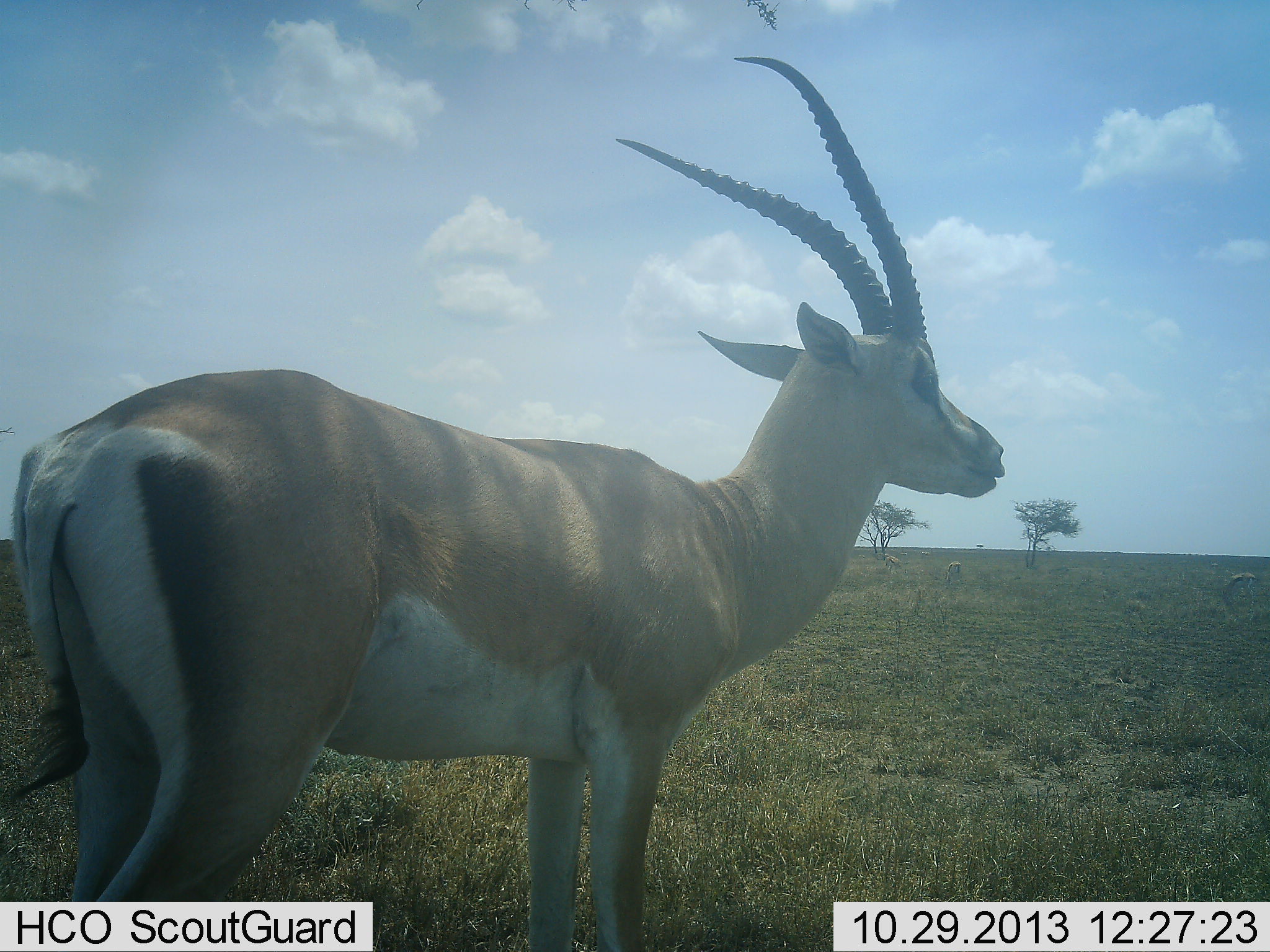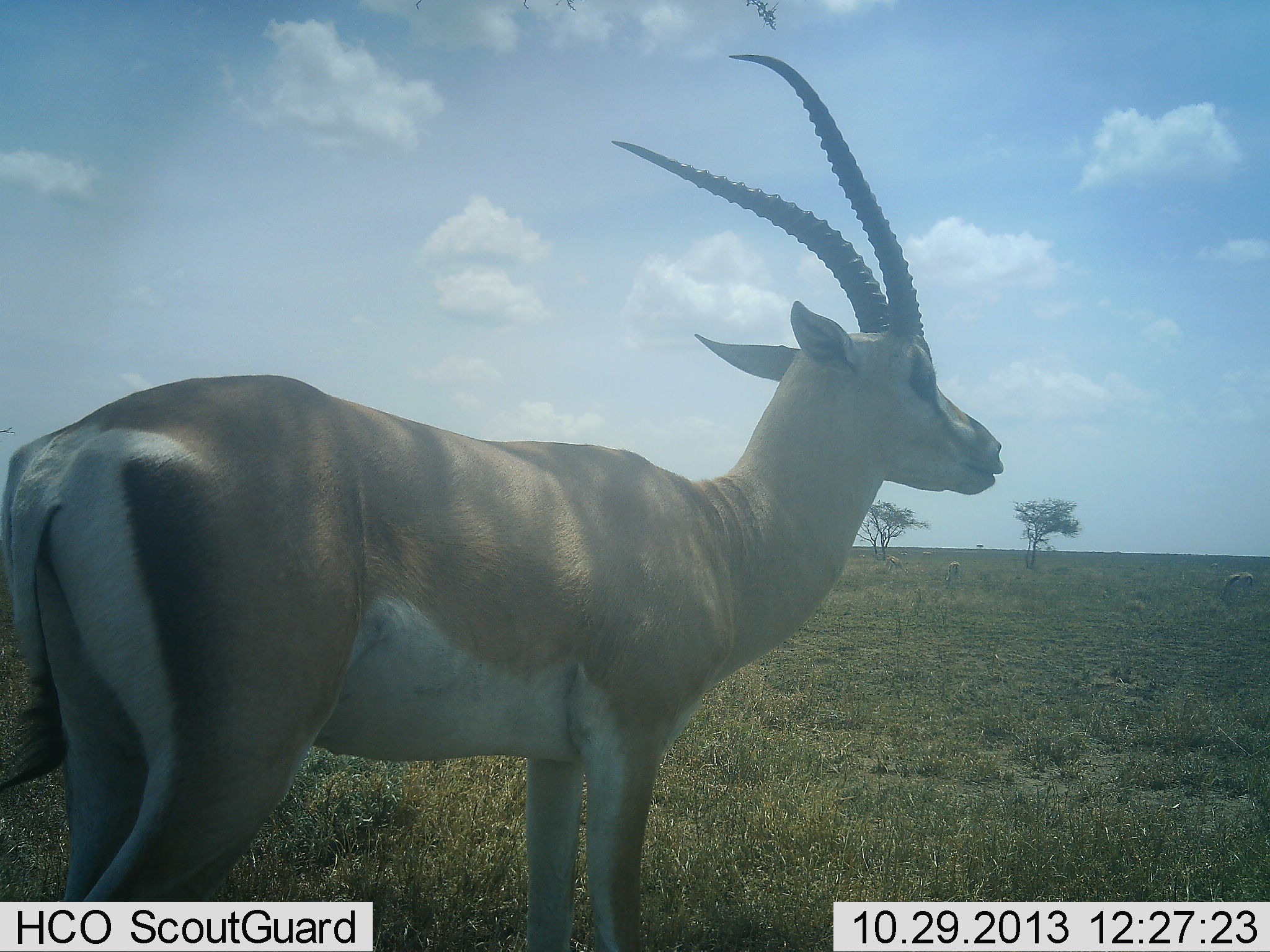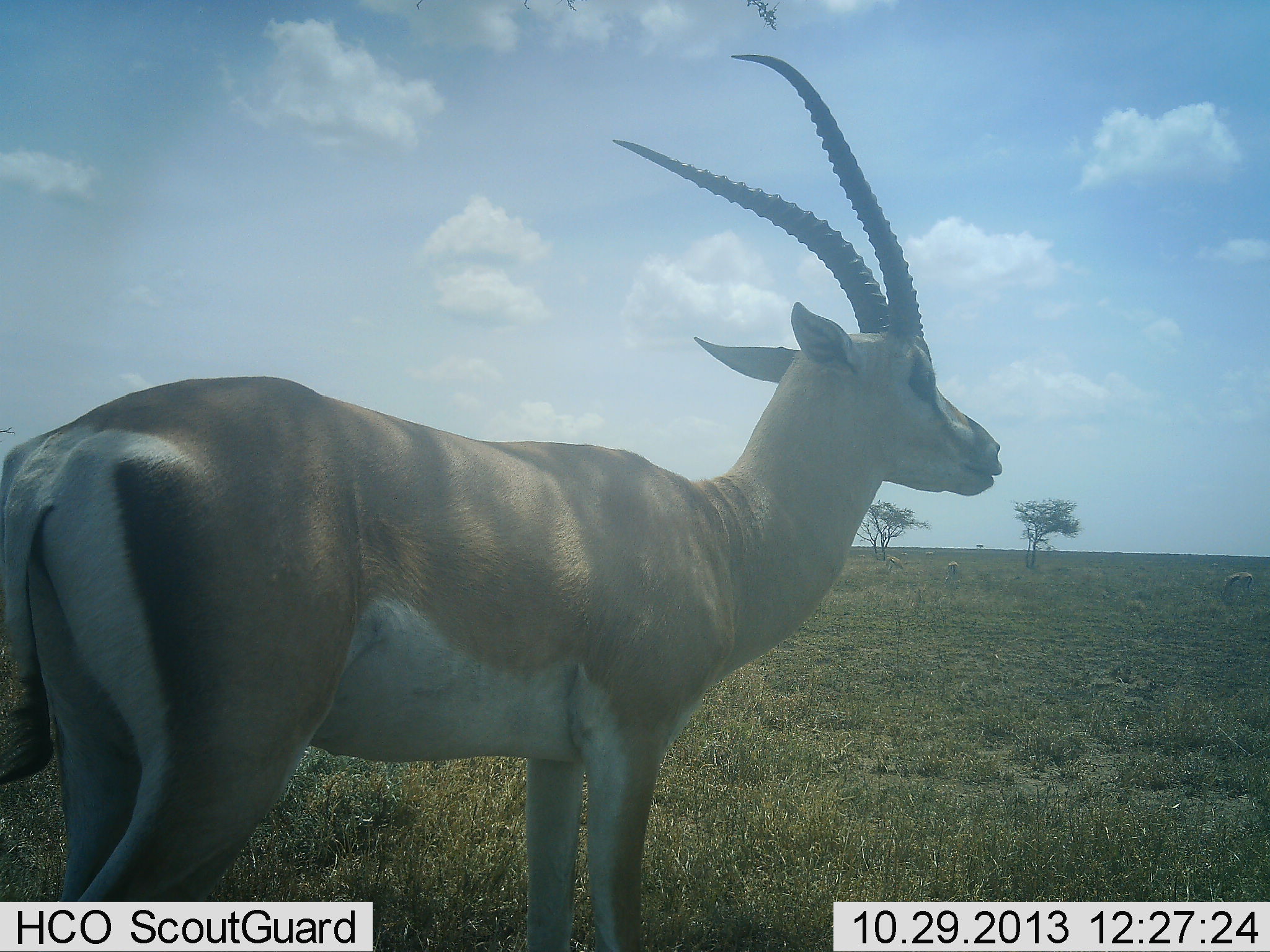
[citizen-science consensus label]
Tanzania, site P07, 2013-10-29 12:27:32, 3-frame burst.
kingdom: Animalia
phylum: Chordata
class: Mammalia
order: Artiodactyla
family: Bovidae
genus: Nanger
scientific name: Nanger granti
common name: grant's gazelle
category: gazellegrants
Gazellegrants (grant's gazelle) (Nanger granti), count 1. Behavior (volunteer vote fractions): standing 100%, resting 0%, moving 0%, interacting 0%. Young present (vote fraction): 0%. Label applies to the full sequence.